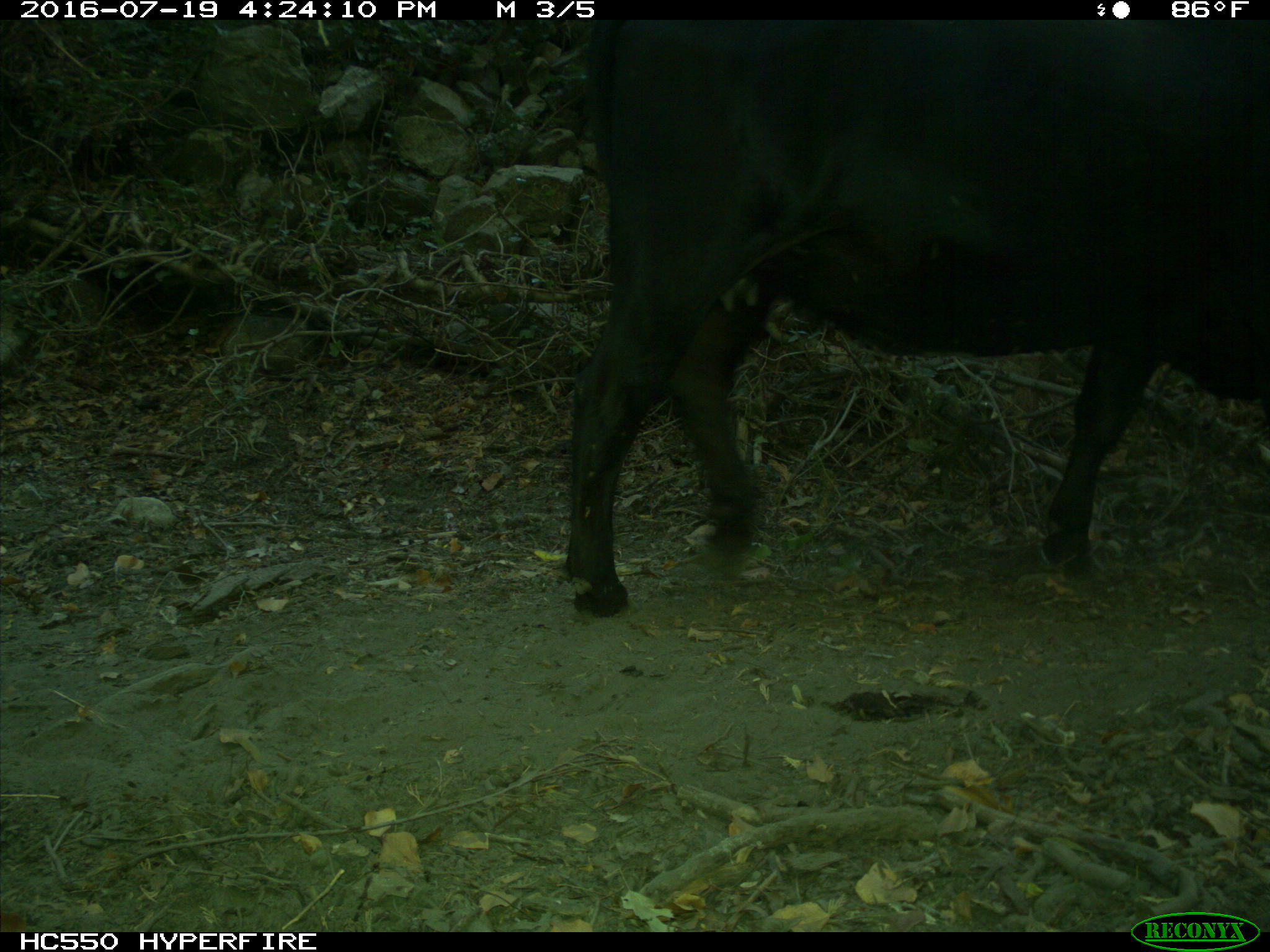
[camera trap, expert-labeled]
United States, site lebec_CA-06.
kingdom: Animalia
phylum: Chordata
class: Mammalia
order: Artiodactyla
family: Bovidae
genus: Bos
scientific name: Bos taurus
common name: domestic cow